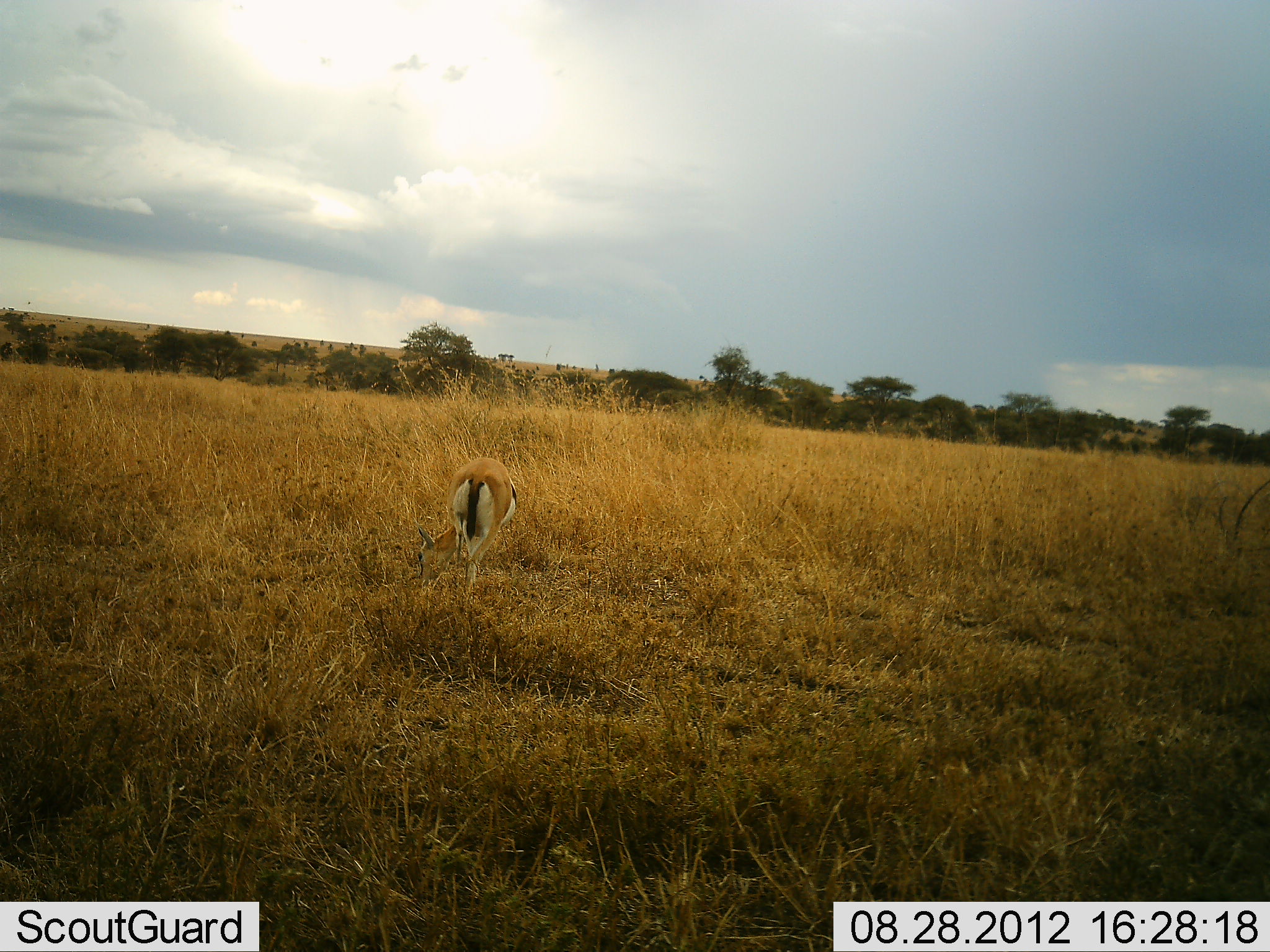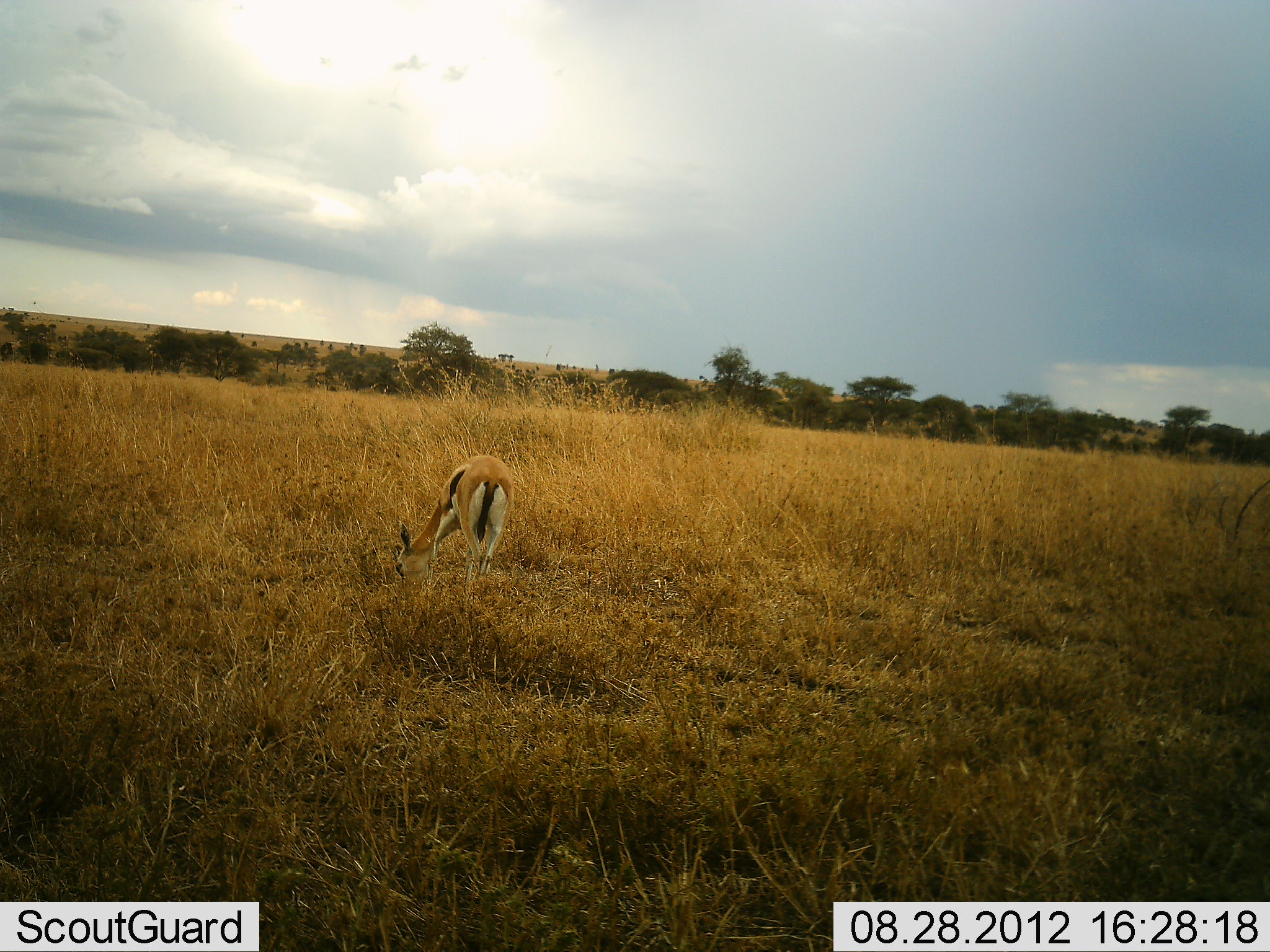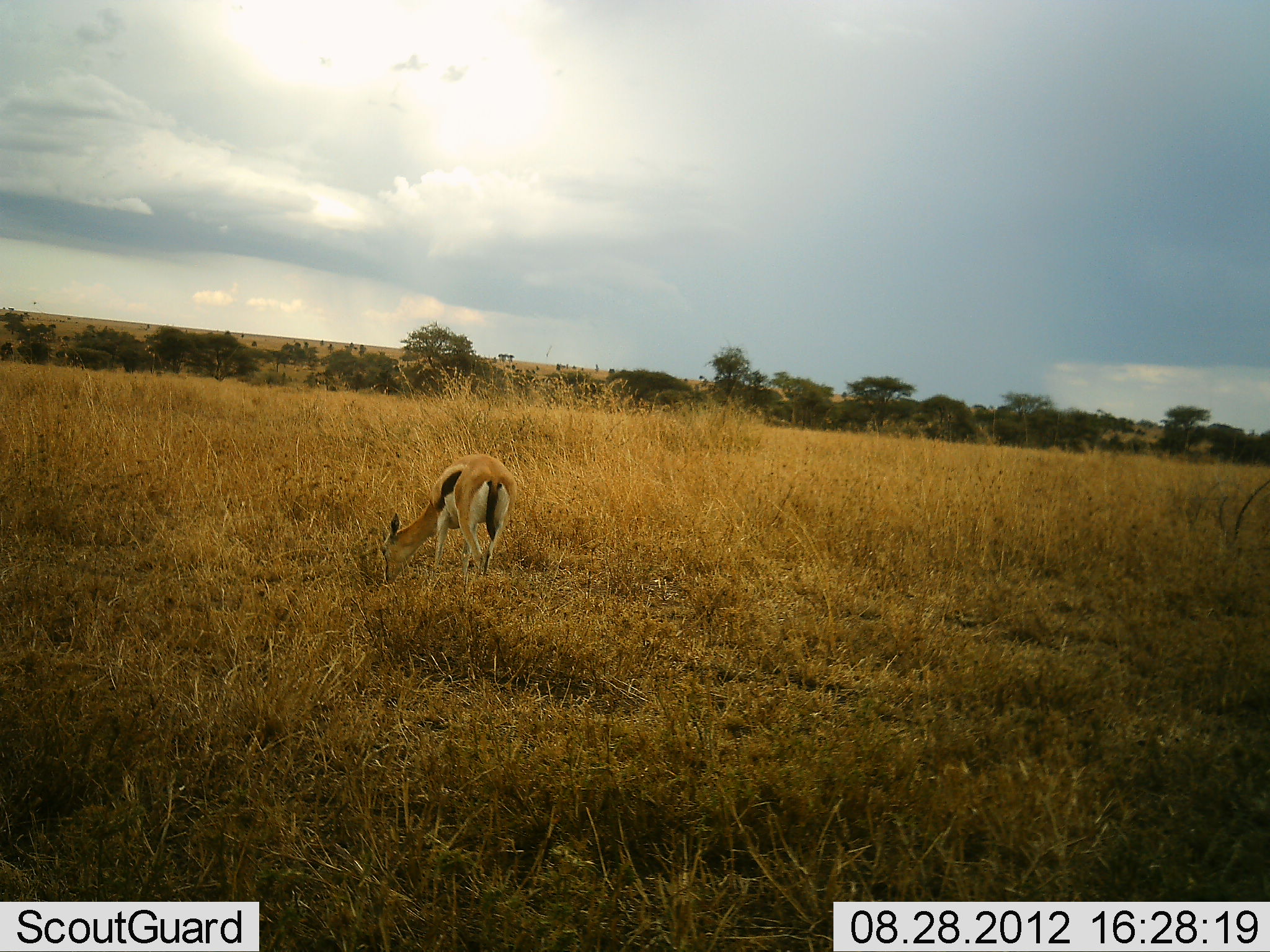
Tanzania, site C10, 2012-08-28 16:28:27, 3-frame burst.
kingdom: Animalia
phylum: Chordata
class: Mammalia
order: Artiodactyla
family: Bovidae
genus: Eudorcas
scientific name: Eudorcas thomsonii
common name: thomson's gazelle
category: gazellethomsons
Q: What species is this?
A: Gazellethomsons (thomson's gazelle) (Eudorcas thomsonii).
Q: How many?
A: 1.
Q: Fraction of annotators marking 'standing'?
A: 30%.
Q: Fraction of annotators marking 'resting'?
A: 0%.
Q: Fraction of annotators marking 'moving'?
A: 0%.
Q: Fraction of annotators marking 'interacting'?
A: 0%.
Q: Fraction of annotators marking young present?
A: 0%.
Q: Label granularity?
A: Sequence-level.